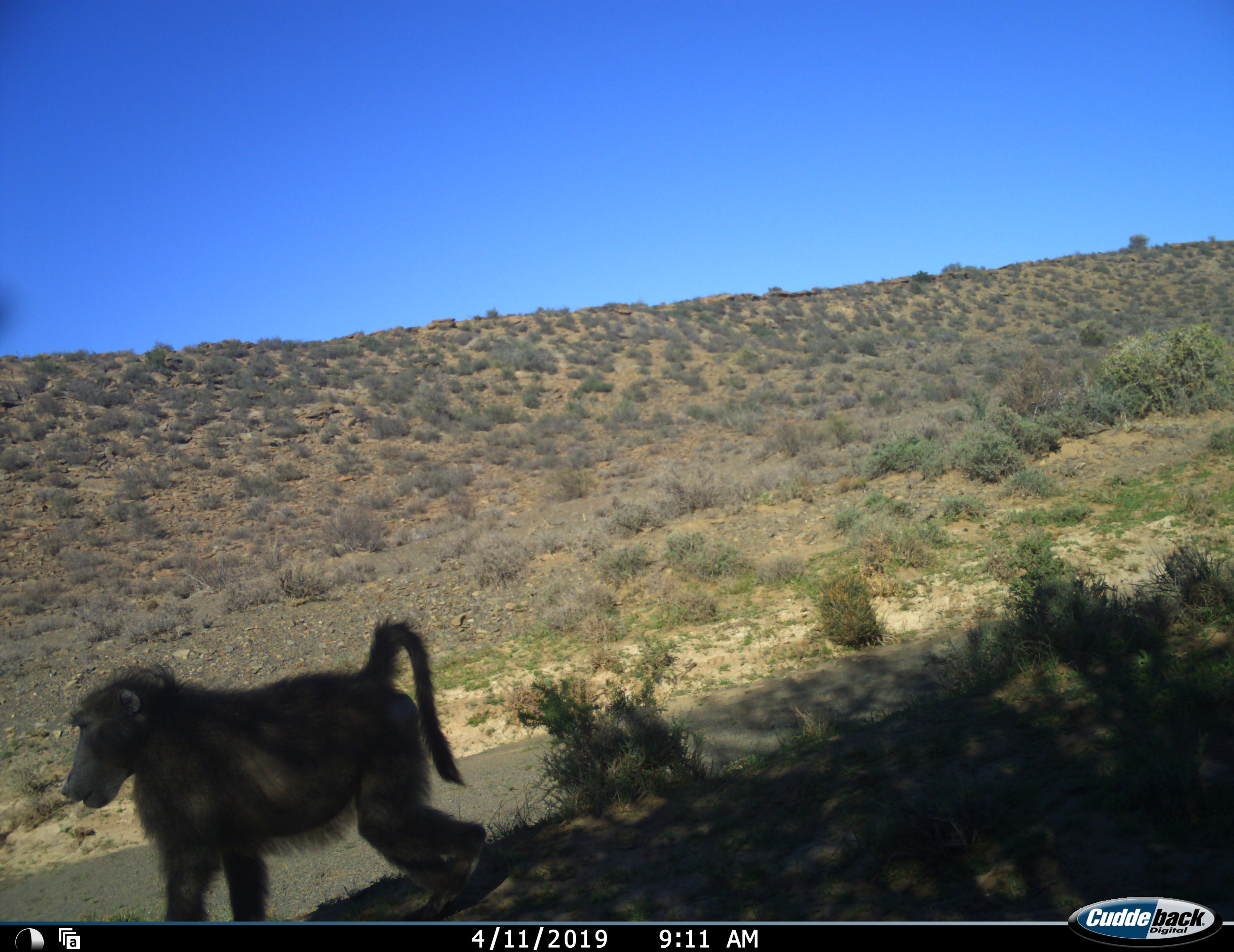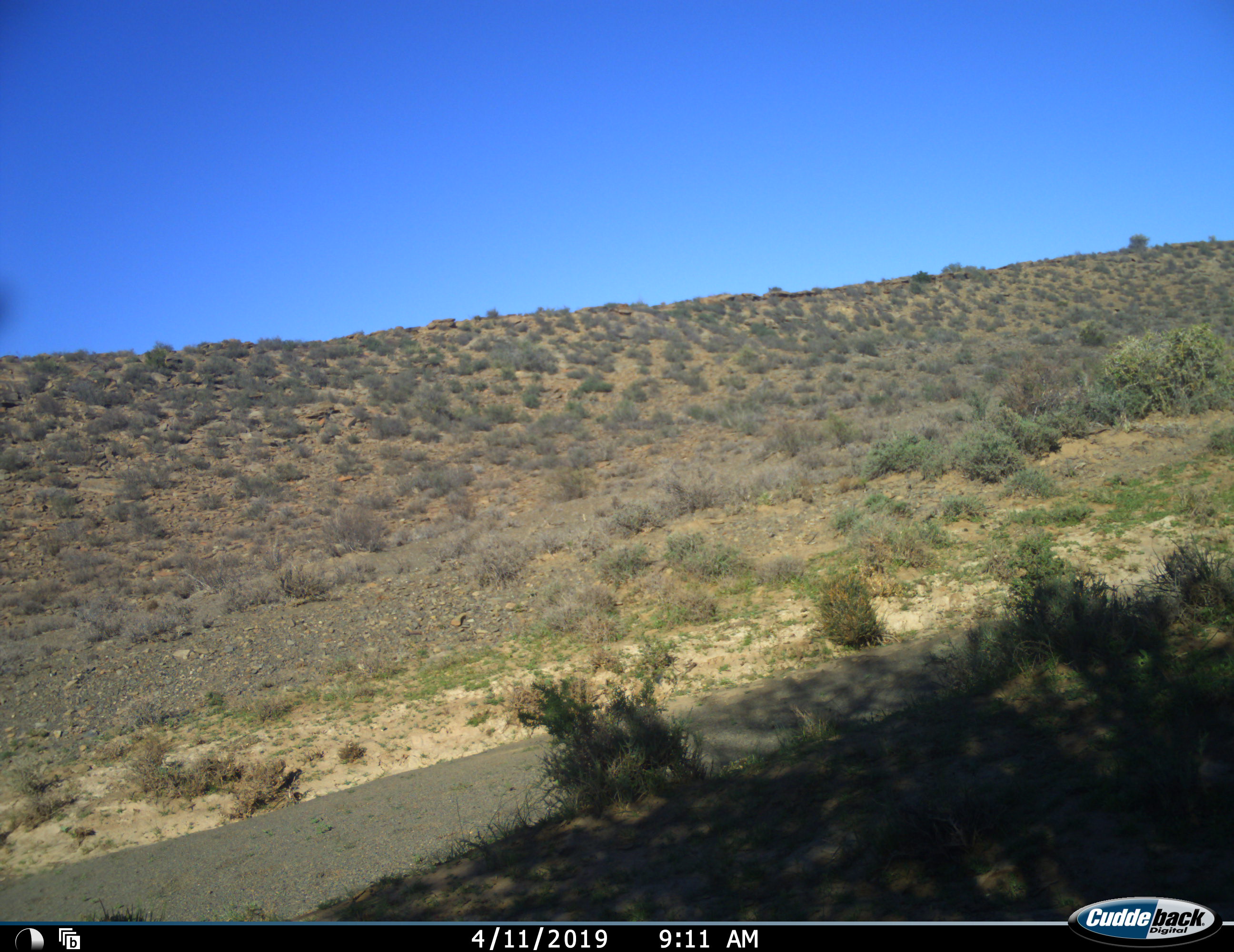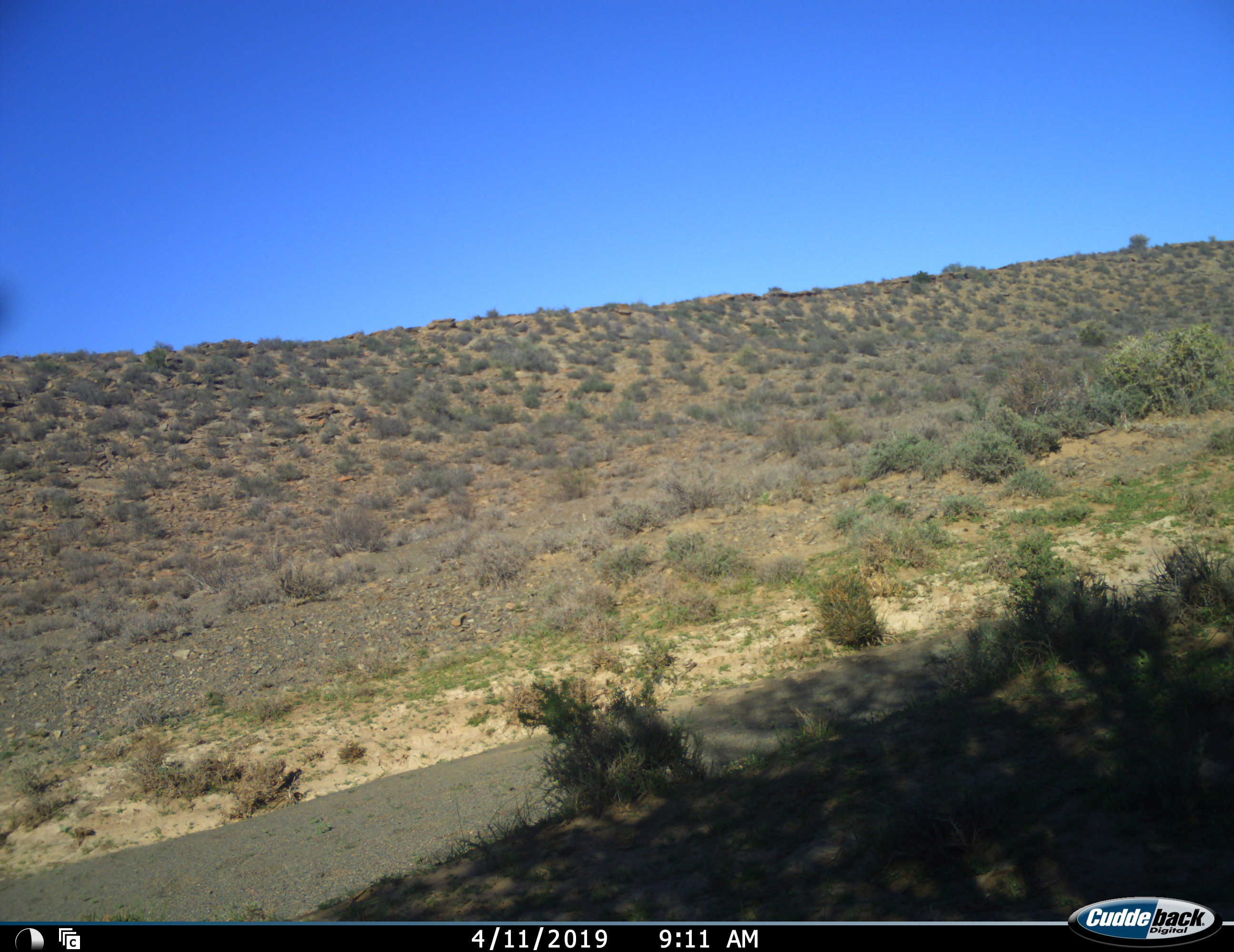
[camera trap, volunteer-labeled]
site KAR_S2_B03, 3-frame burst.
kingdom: Animalia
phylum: Chordata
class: Mammalia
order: Primates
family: Cercopithecidae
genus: Papio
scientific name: Papio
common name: baboon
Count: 1.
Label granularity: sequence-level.